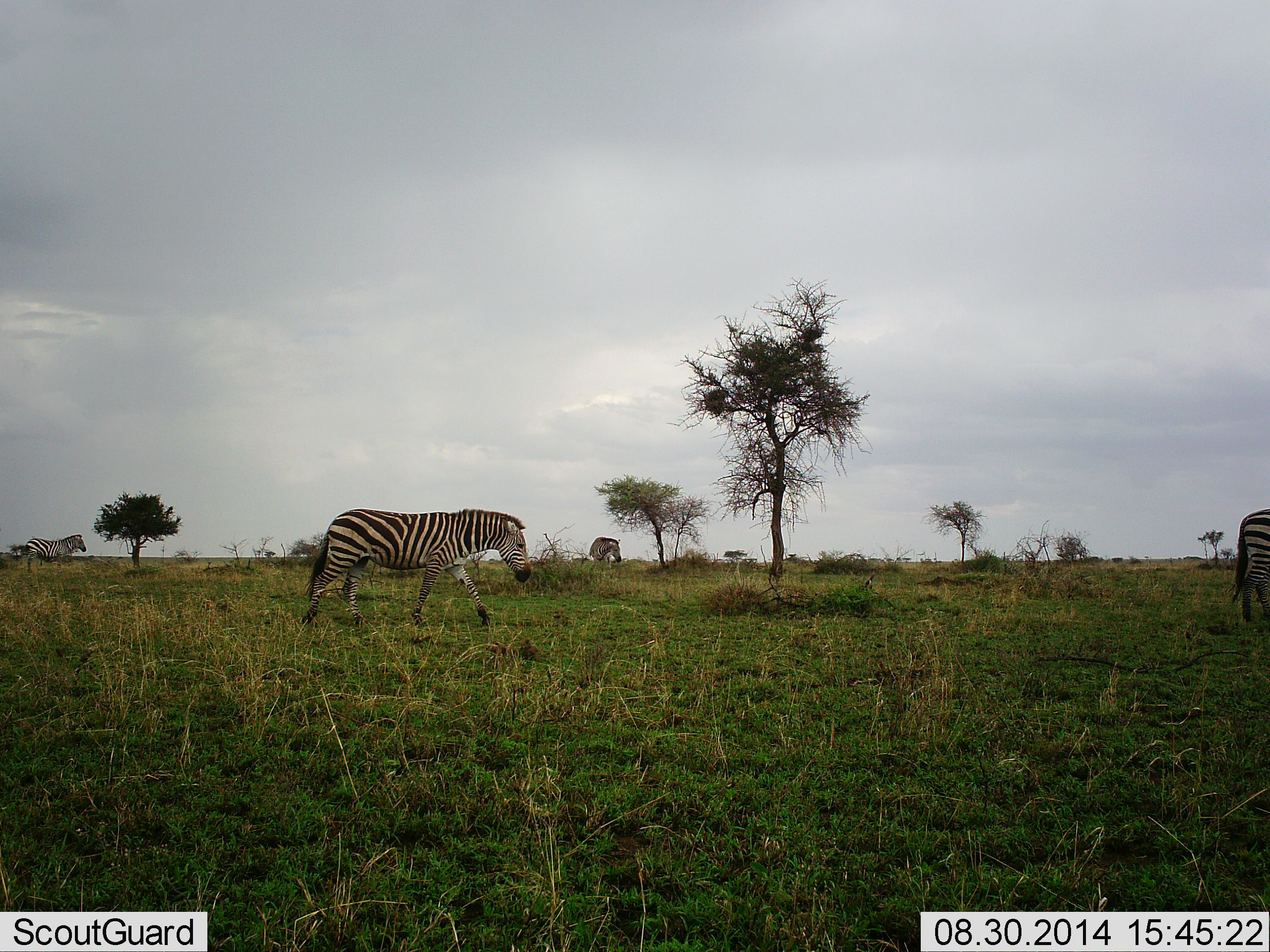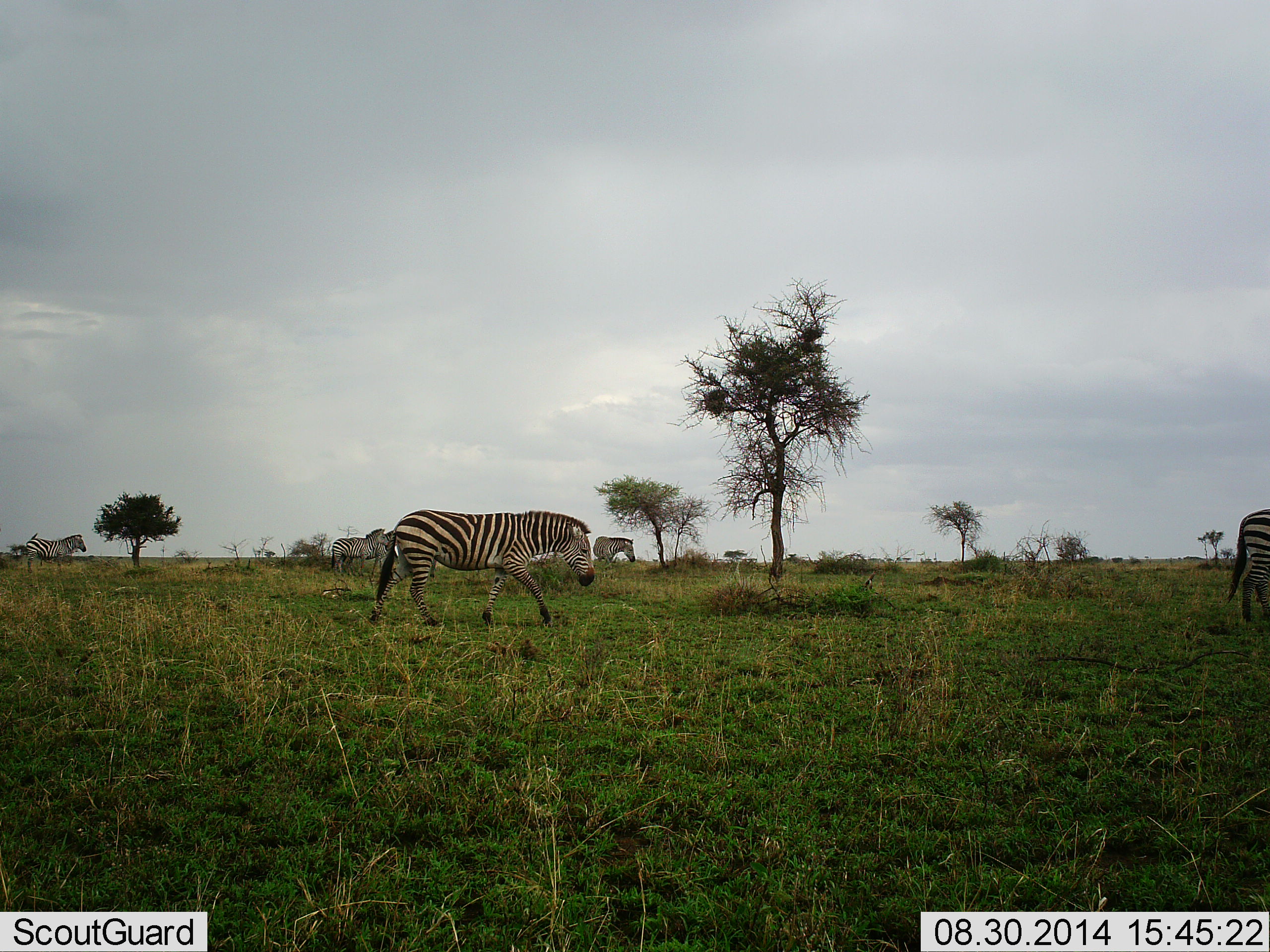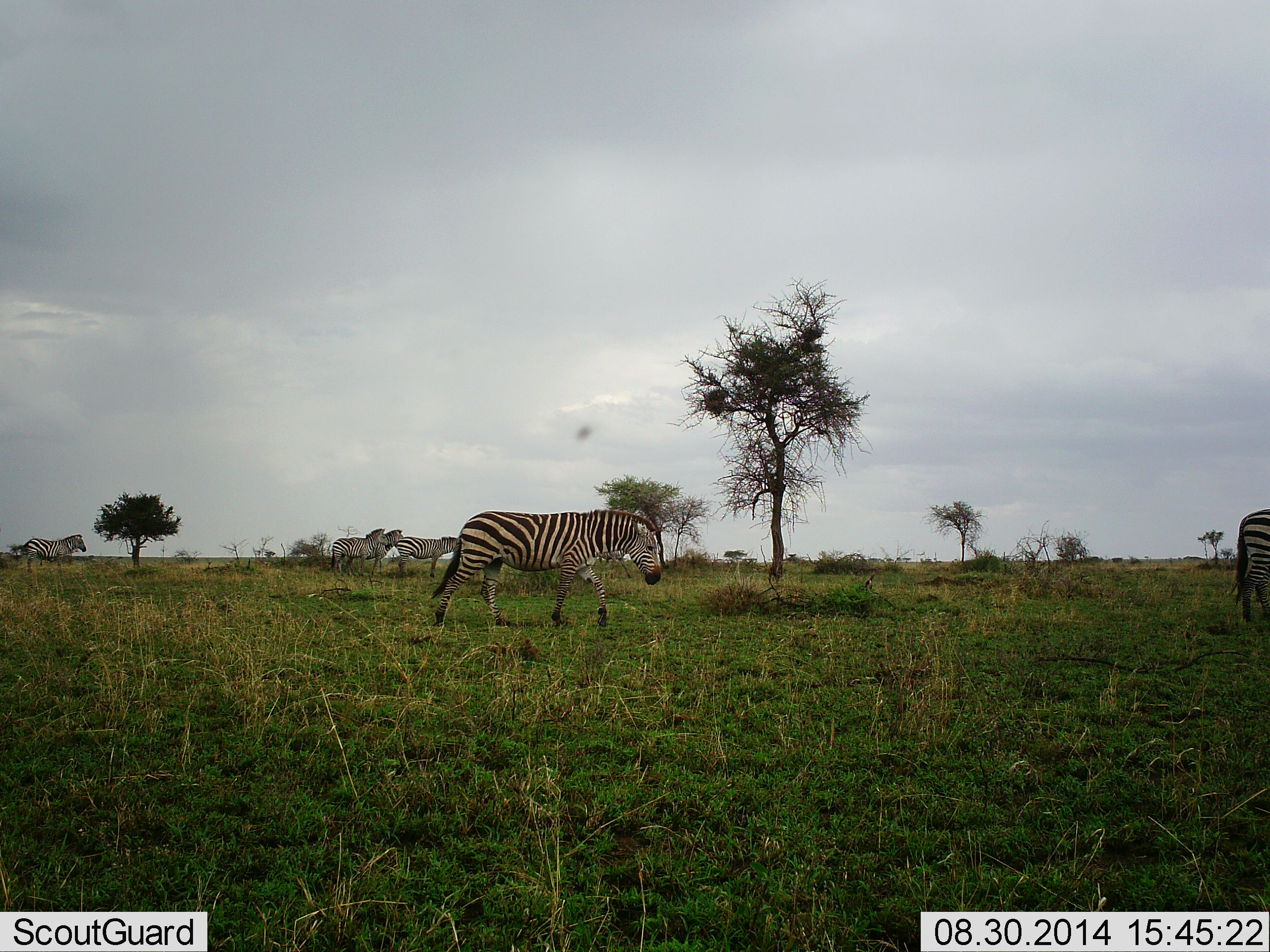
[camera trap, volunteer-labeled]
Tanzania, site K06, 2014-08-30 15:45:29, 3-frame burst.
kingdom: Animalia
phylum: Chordata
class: Mammalia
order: Perissodactyla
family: Equidae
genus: Equus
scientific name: Equus quagga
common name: plains zebra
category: zebra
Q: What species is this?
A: Zebra (plains zebra) (Equus quagga).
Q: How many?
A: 7.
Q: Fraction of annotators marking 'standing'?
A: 50%.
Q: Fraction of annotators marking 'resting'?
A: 0%.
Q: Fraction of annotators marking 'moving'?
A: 90%.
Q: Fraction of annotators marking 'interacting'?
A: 0%.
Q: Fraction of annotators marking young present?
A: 0%.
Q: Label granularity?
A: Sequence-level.